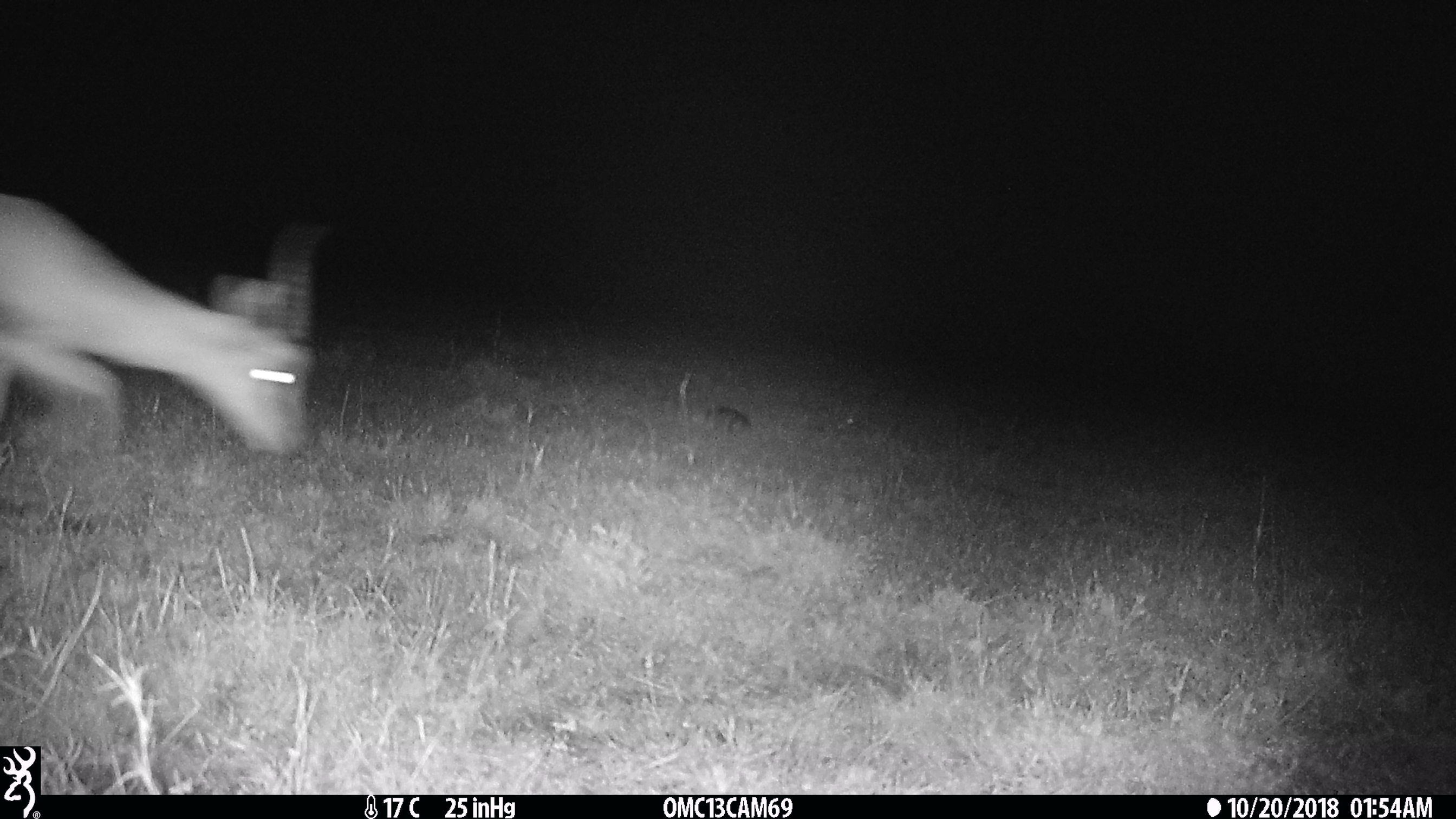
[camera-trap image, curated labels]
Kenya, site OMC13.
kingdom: Animalia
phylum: Chordata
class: Mammalia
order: Artiodactyla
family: Bovidae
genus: Eudorcas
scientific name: Eudorcas thomsonii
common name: thomon's gazelle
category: gazelle thomsons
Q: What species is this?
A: Gazelle thomsons (thomon's gazelle) (Eudorcas thomsonii).